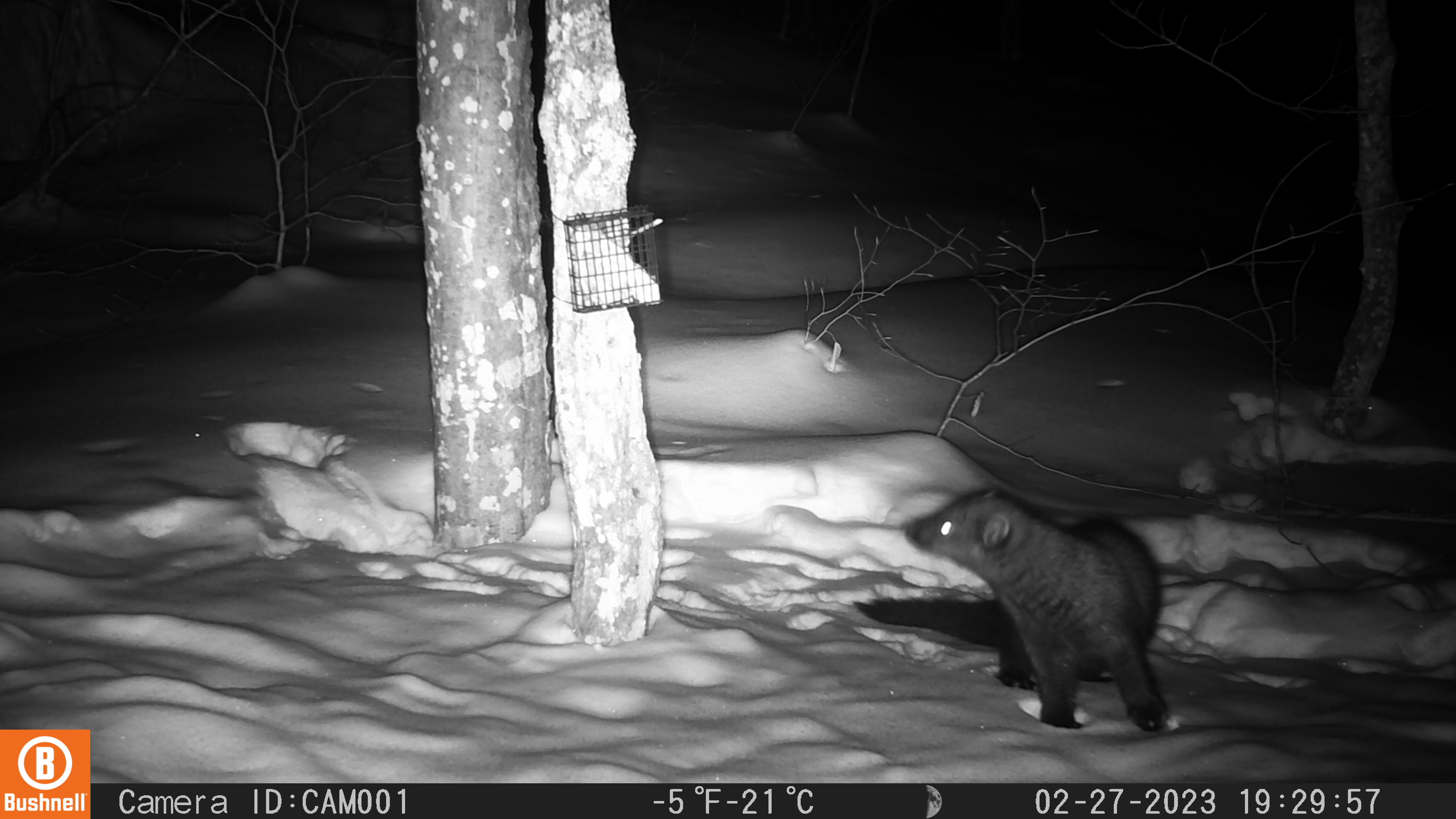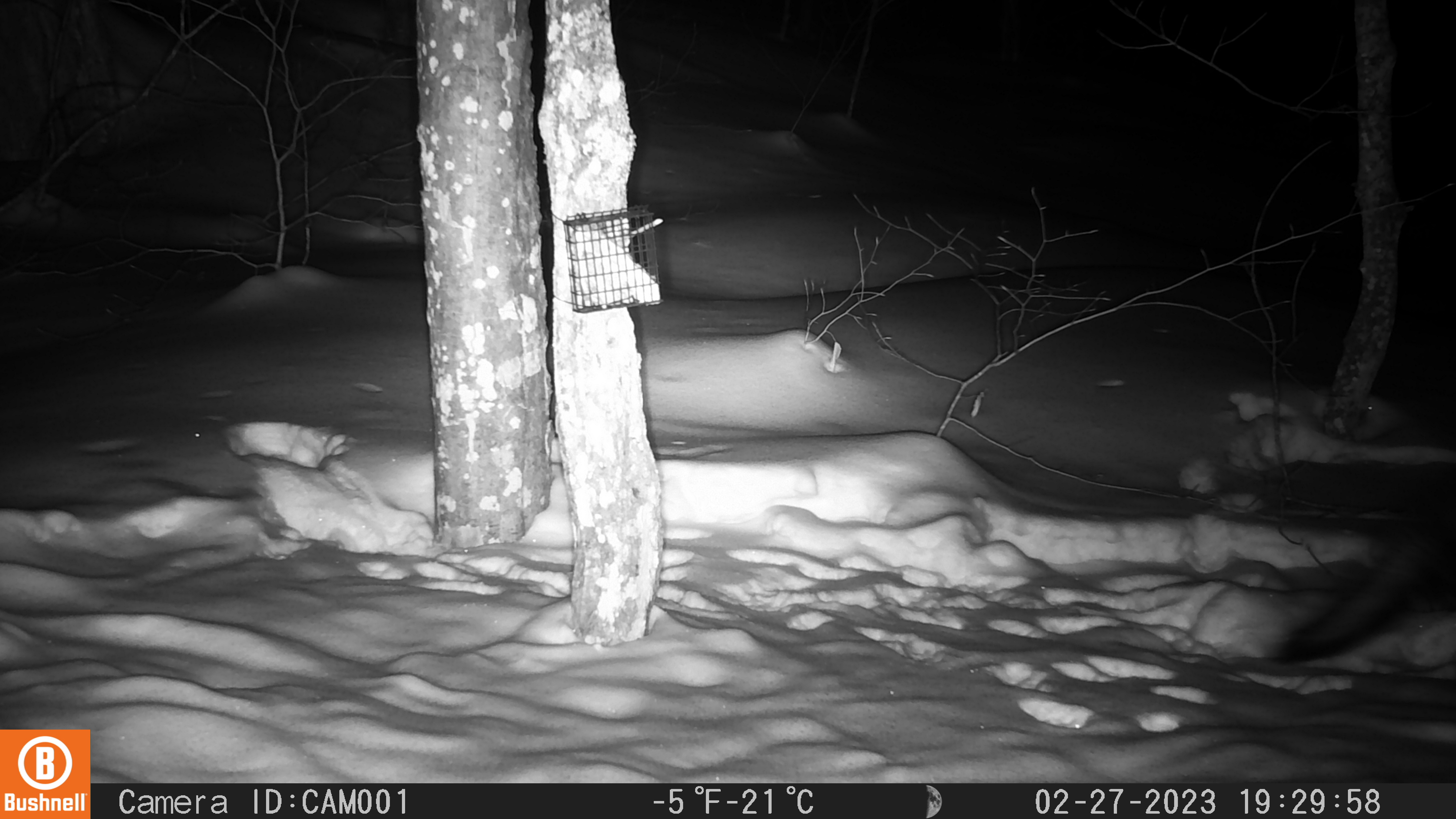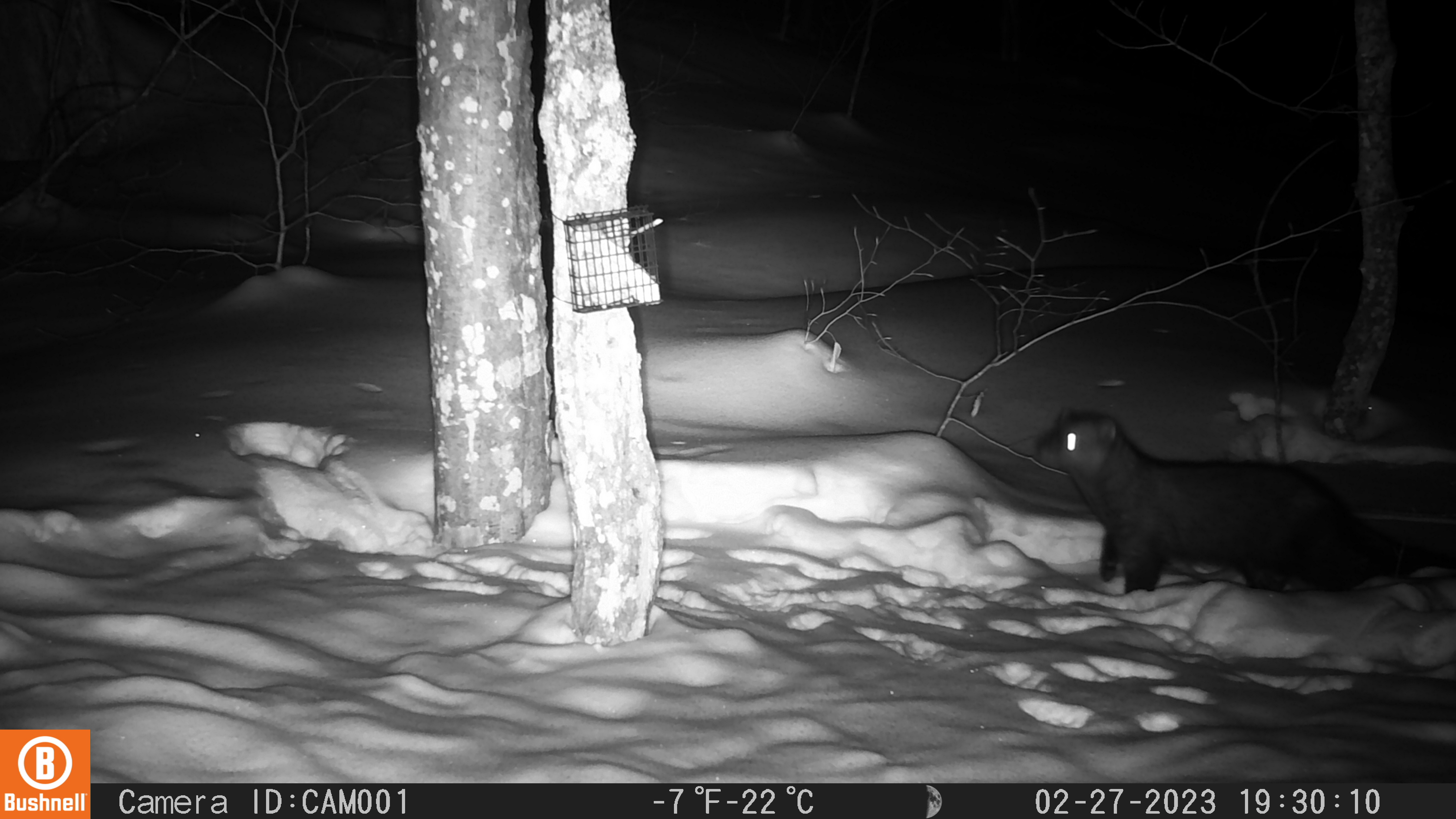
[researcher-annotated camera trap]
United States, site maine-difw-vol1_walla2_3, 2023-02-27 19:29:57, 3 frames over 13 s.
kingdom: Animalia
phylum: Chordata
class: Mammalia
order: Carnivora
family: Mustelidae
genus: Pekania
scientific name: Pekania pennanti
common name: fisher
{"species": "fisher (Pekania pennanti)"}